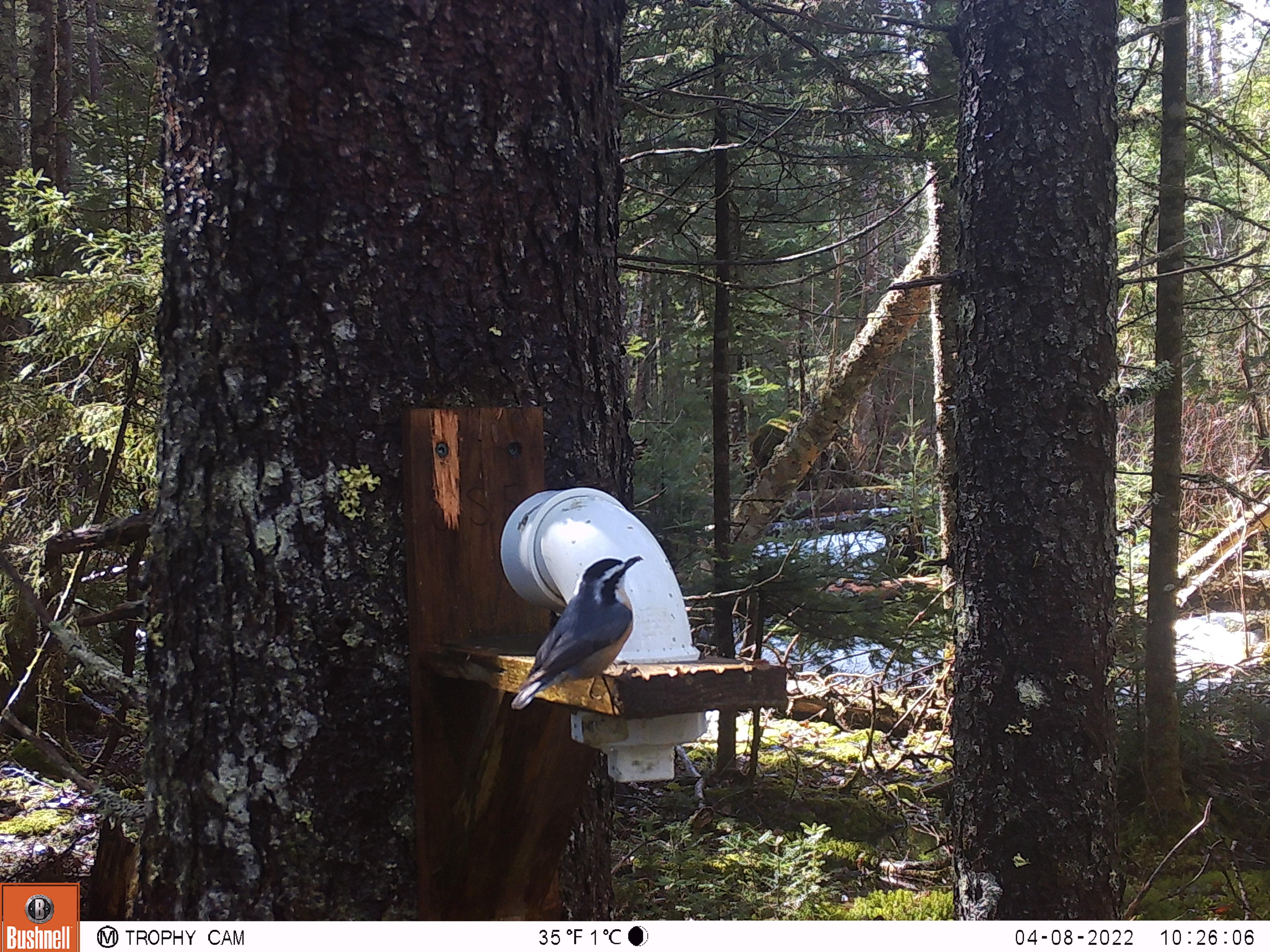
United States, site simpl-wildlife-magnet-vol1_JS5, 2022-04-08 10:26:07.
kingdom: Animalia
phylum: Chordata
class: Aves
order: Passeriformes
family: Sittidae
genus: Sitta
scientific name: Sitta canadensis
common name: red-breasted nuthatch